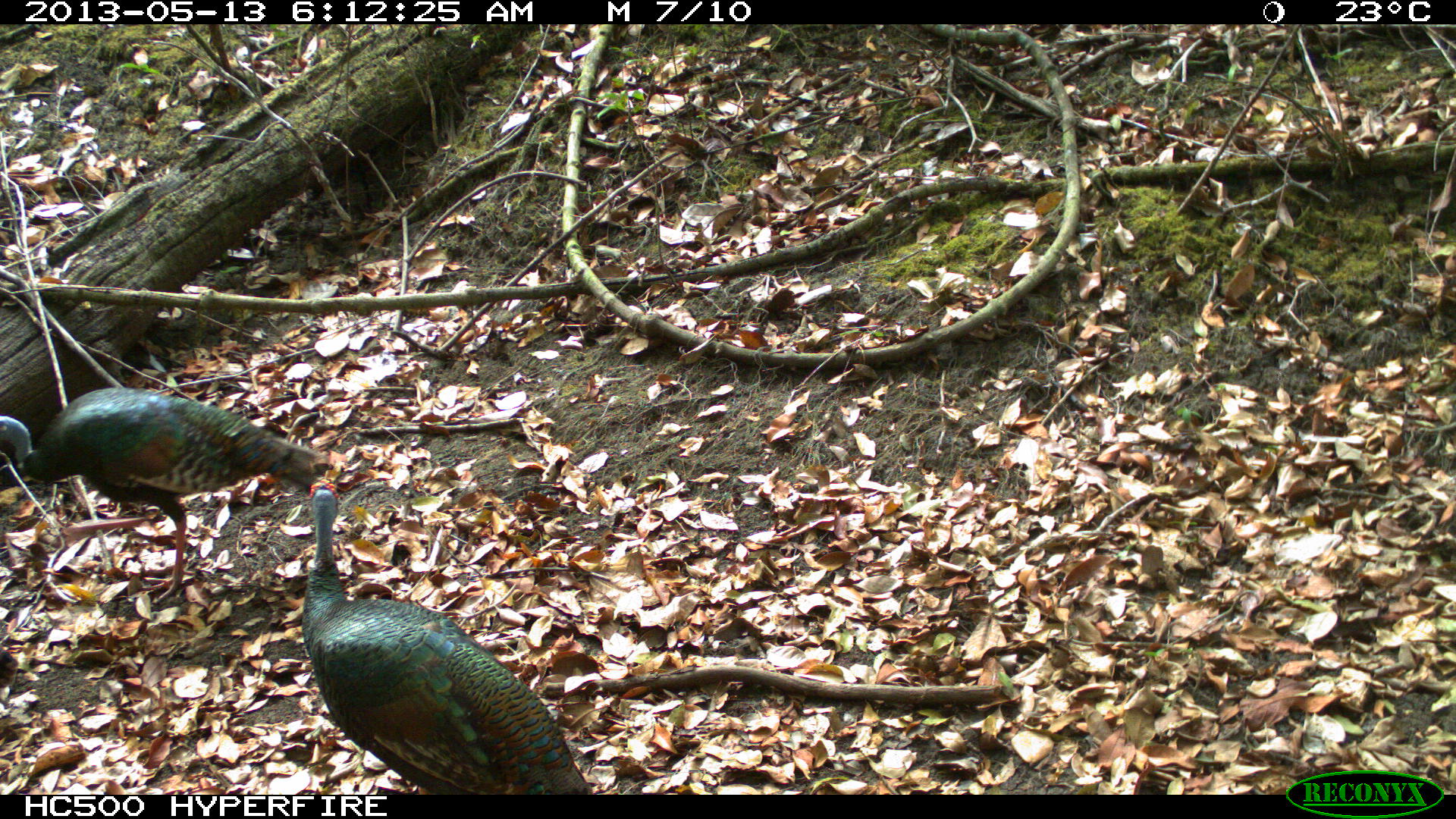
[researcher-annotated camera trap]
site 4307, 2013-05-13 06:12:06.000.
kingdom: Animalia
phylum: Chordata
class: Aves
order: Galliformes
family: Phasianidae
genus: Meleagris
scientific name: Meleagris ocellata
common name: ocellated turkey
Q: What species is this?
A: Meleagris ocellata (ocellated turkey).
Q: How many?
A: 3.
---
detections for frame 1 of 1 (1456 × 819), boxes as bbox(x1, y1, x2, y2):
meleagris ocellata: bbox(299, 475, 594, 797); bbox(0, 386, 333, 605)